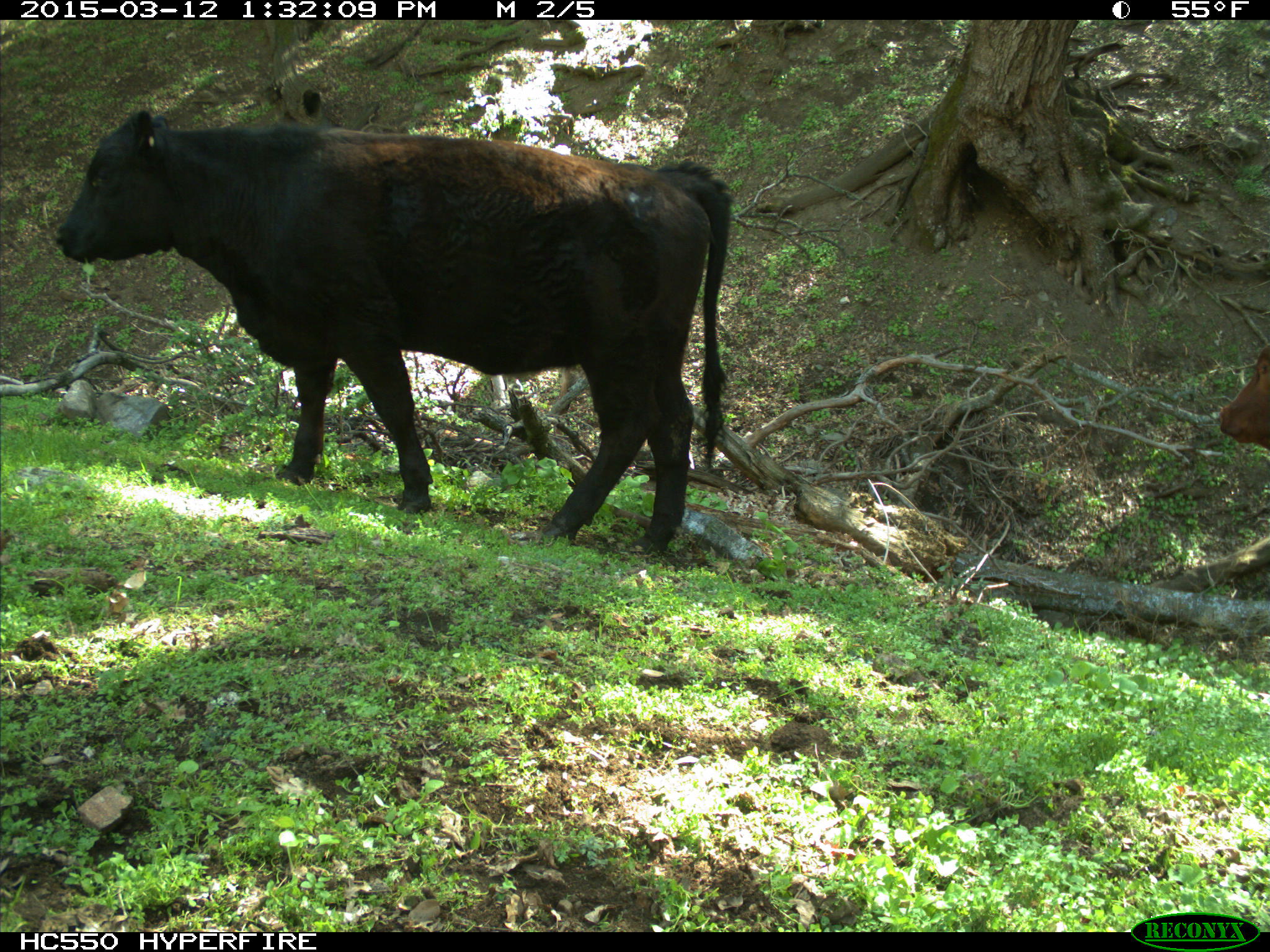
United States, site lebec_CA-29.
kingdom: Animalia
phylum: Chordata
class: Mammalia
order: Artiodactyla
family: Bovidae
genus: Bos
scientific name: Bos taurus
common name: domestic cow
Bos taurus (domestic cow).